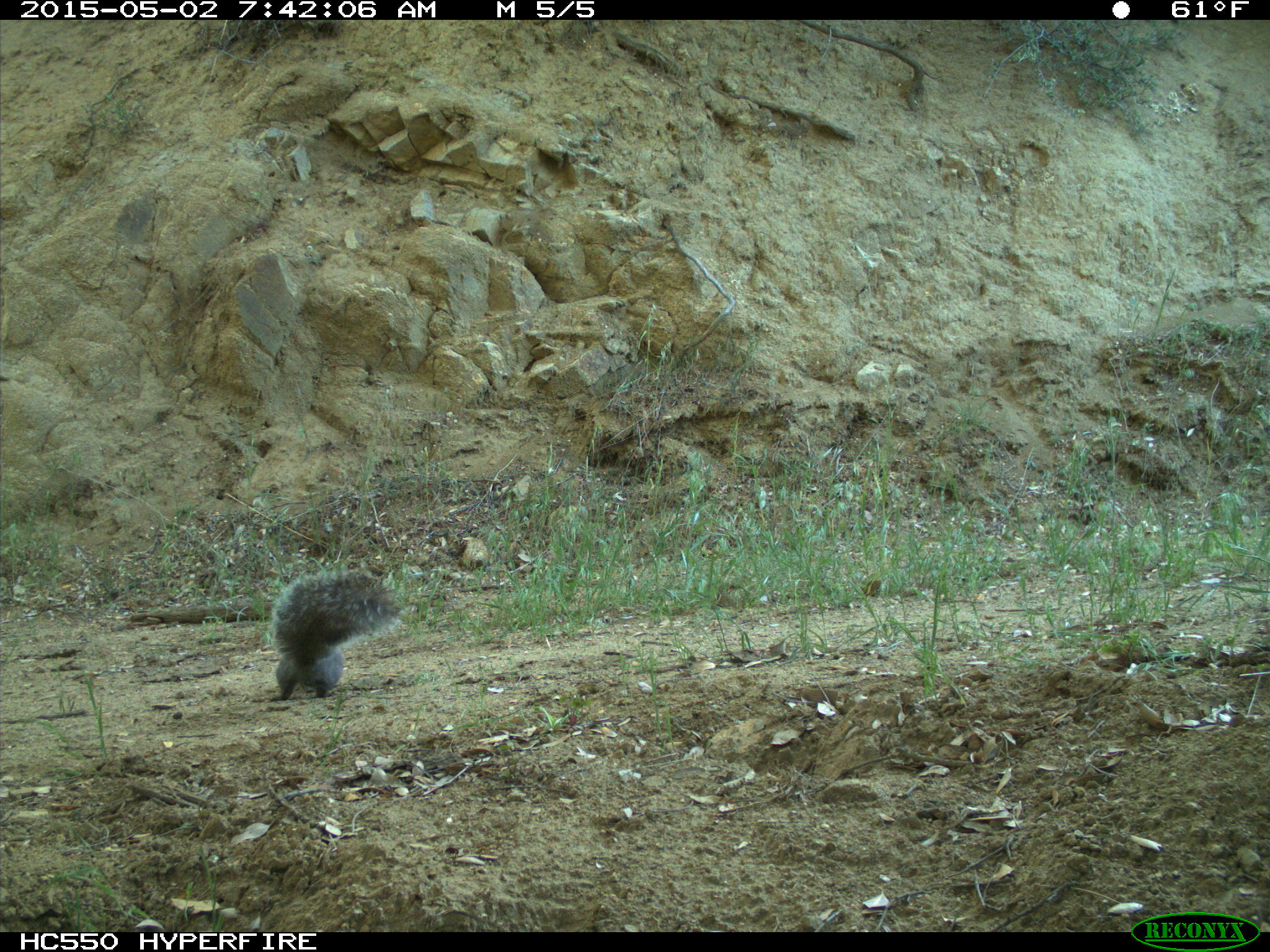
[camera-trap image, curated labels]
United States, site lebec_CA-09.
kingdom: Animalia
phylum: Chordata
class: Mammalia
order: Rodentia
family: Sciuridae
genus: Sciurus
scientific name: Sciurus carolinensis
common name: eastern gray squirrel